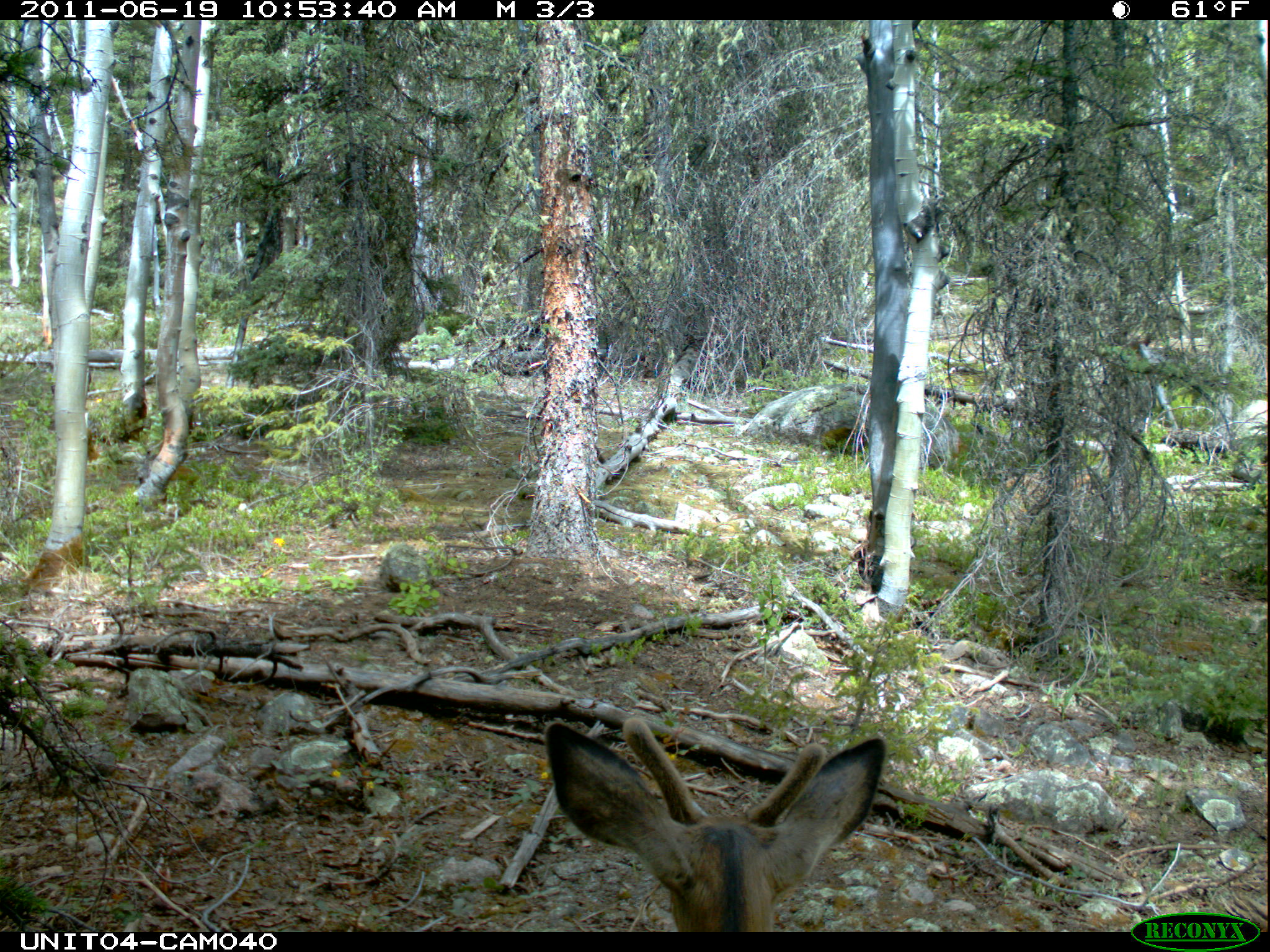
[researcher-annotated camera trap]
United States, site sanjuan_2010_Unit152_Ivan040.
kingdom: Animalia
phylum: Chordata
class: Mammalia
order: Artiodactyla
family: Cervidae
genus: Odocoileus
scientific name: Odocoileus hemionus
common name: mule deer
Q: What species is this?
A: Odocoileus hemionus (mule deer).